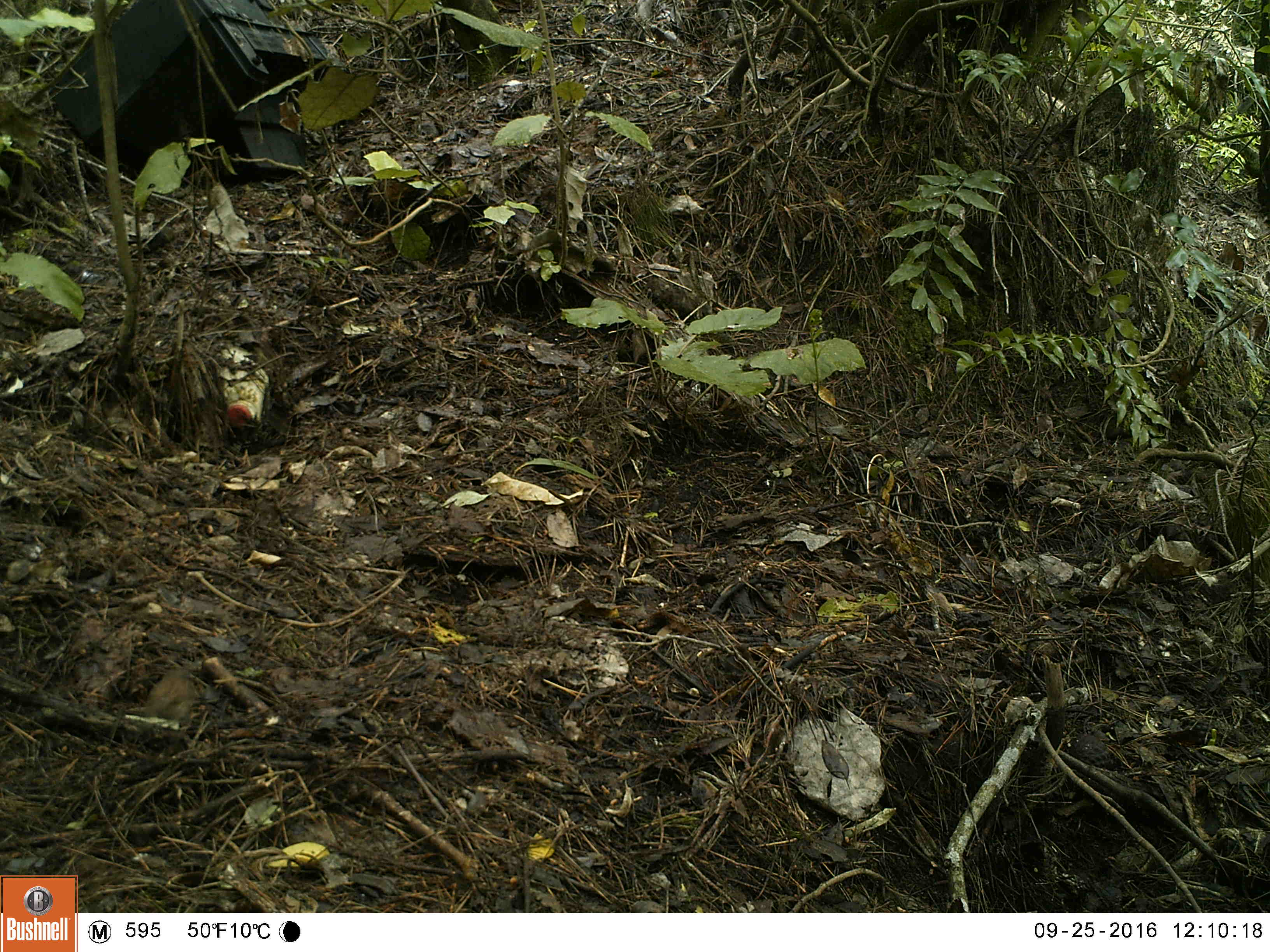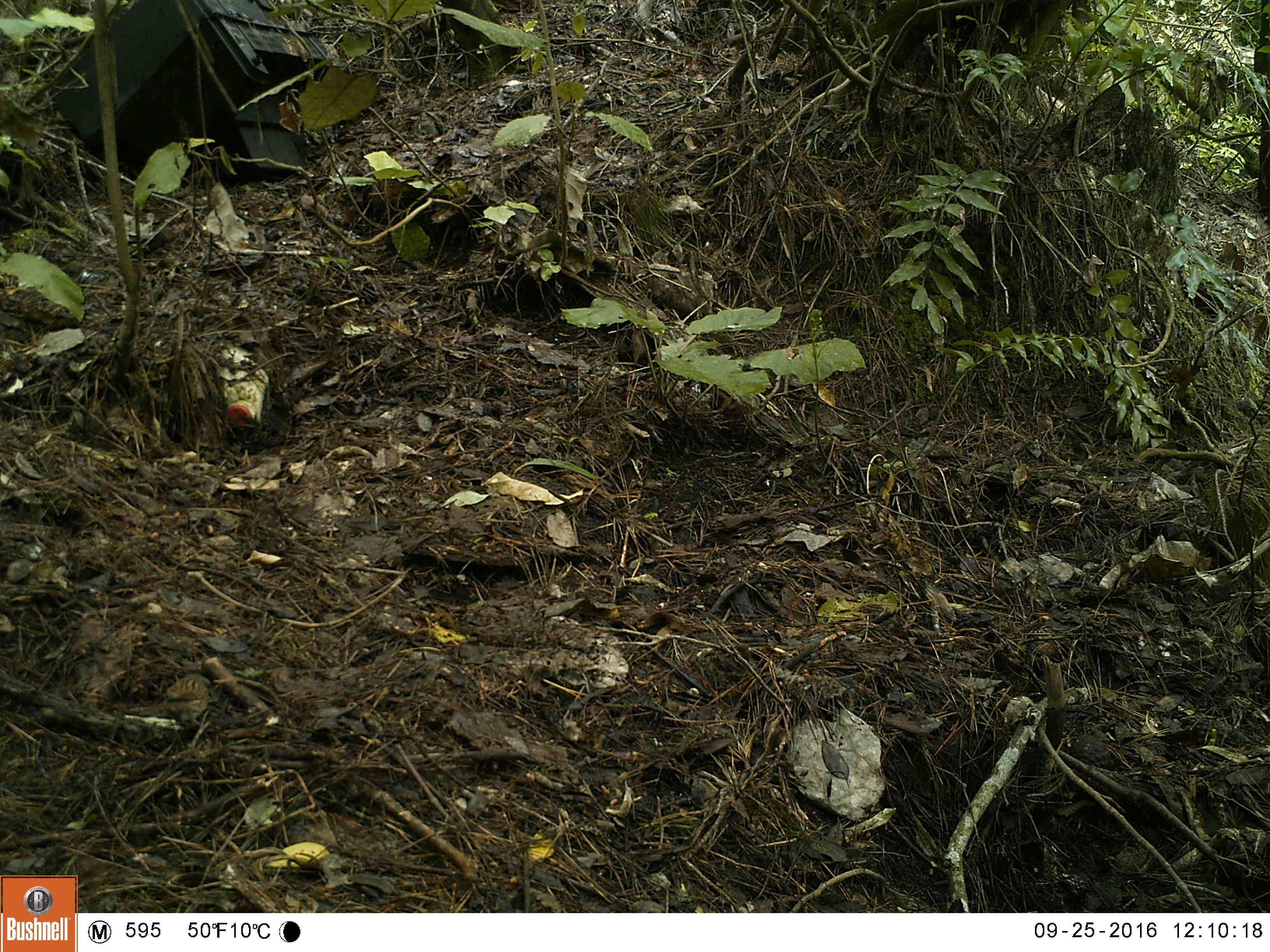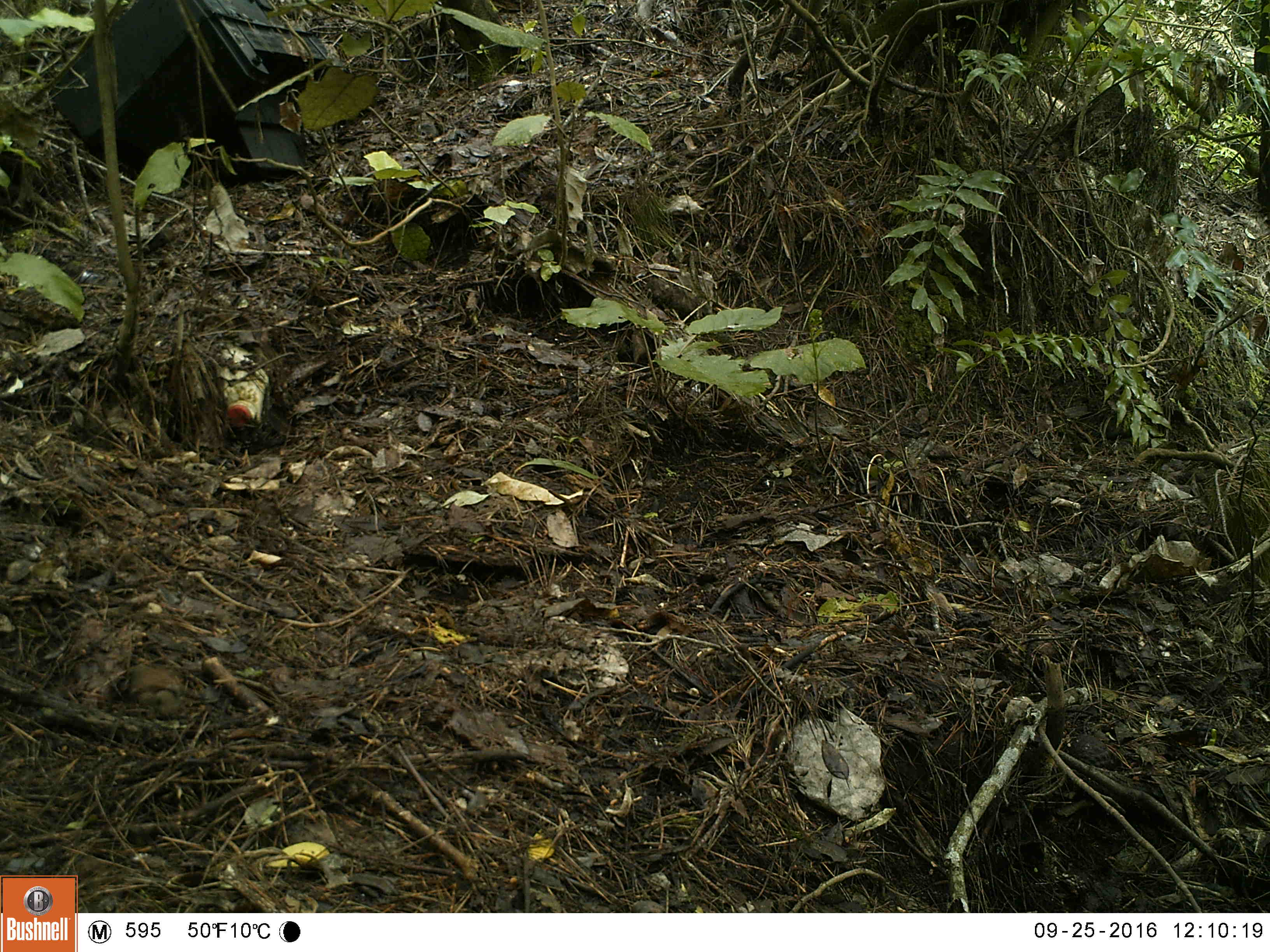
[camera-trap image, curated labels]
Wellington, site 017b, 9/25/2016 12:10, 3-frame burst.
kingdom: Animalia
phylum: Chordata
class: Aves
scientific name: Aves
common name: bird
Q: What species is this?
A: Bird (Aves).